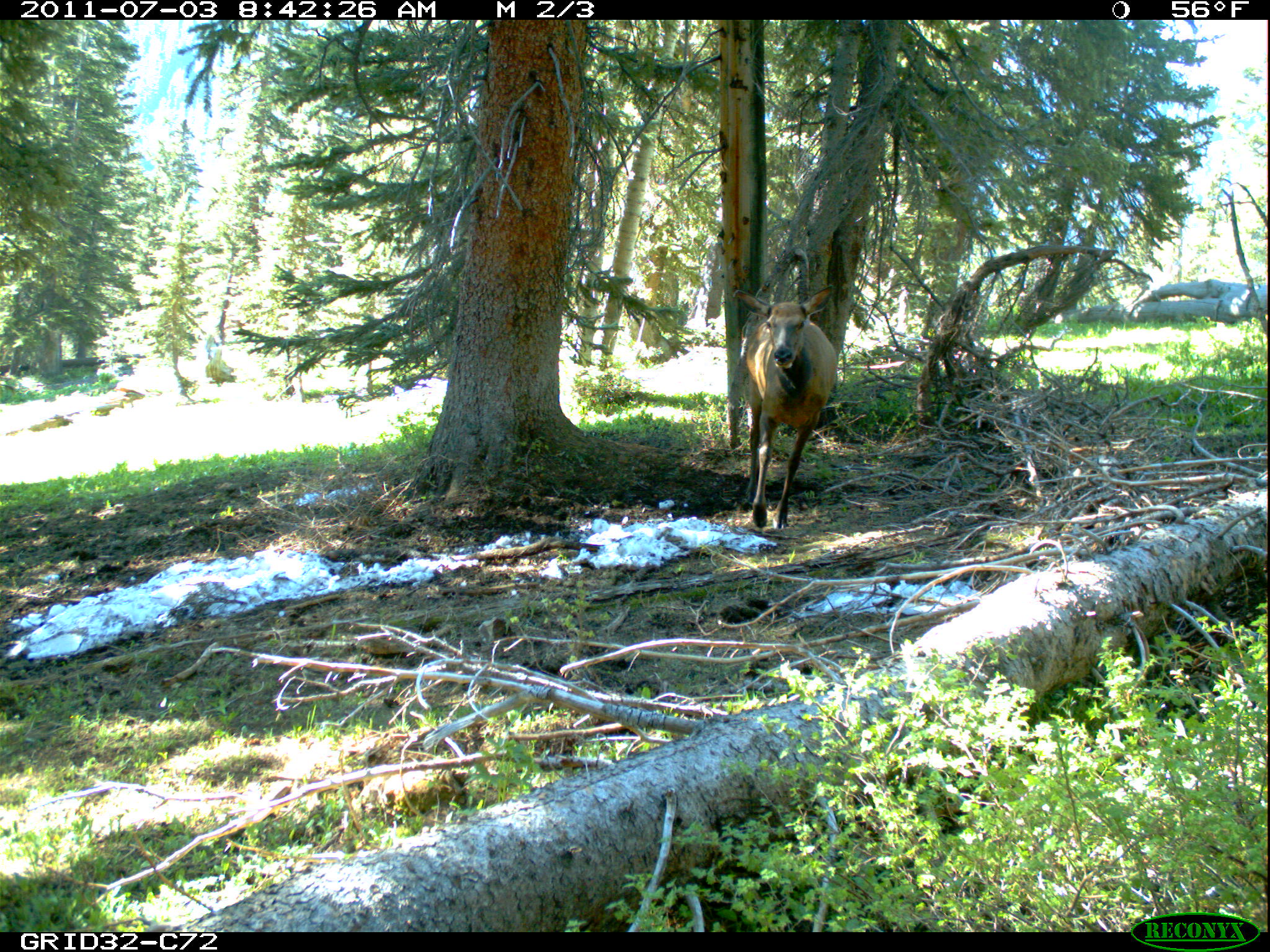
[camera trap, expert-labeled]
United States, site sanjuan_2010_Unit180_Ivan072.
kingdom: Animalia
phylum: Chordata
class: Mammalia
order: Artiodactyla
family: Cervidae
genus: Cervus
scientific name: Cervus elaphus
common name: red deer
Cervus elaphus (red deer).